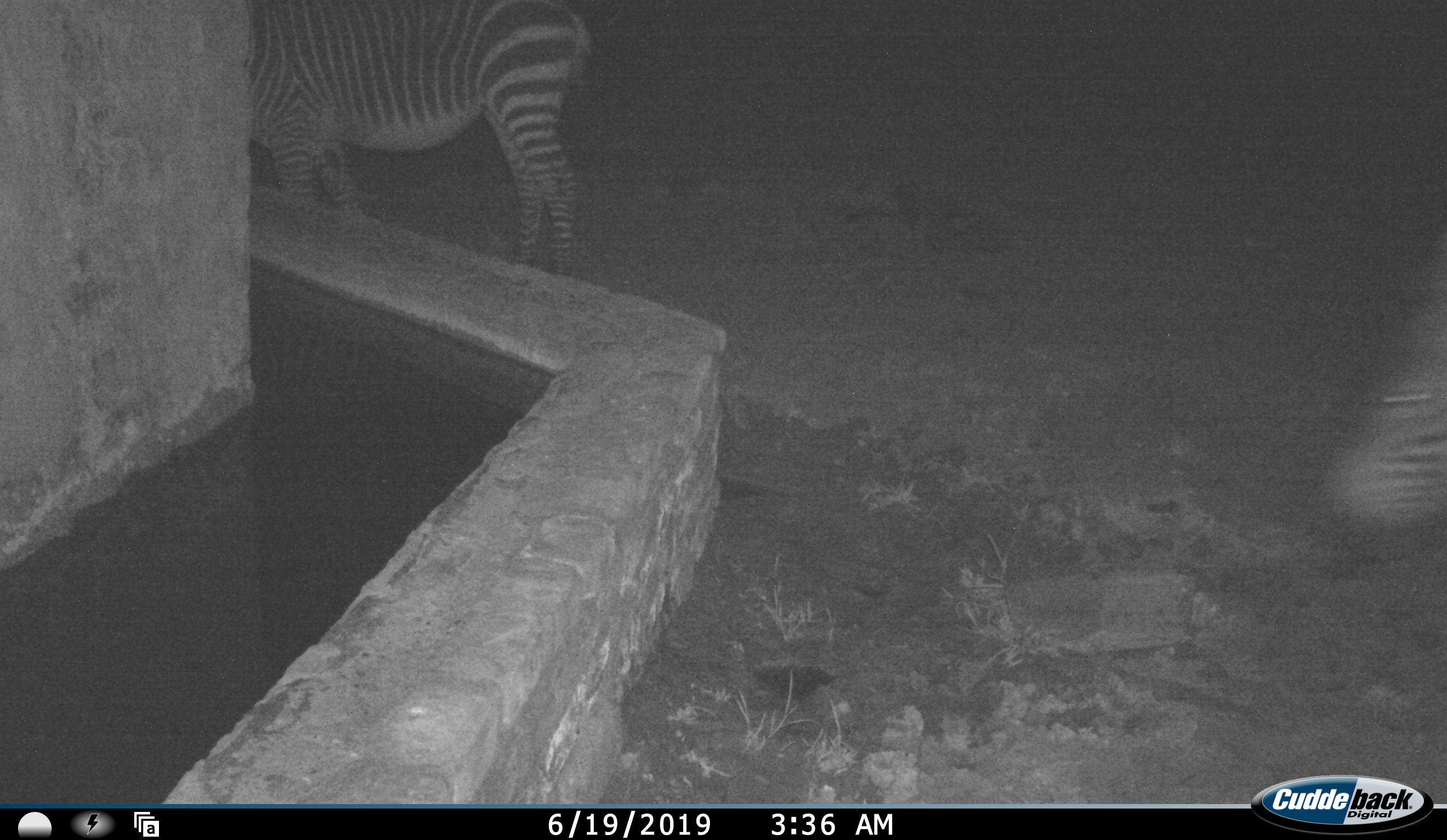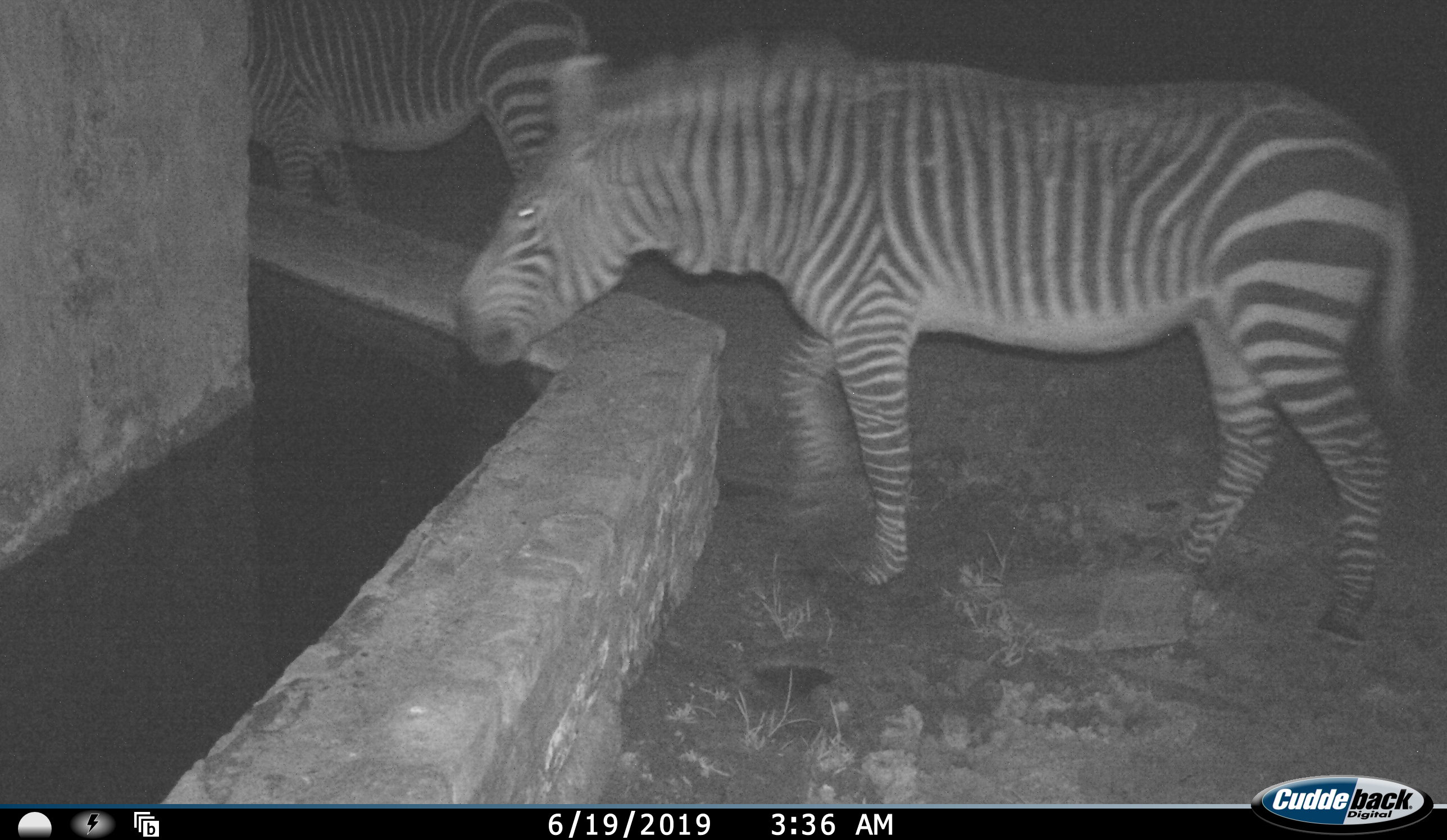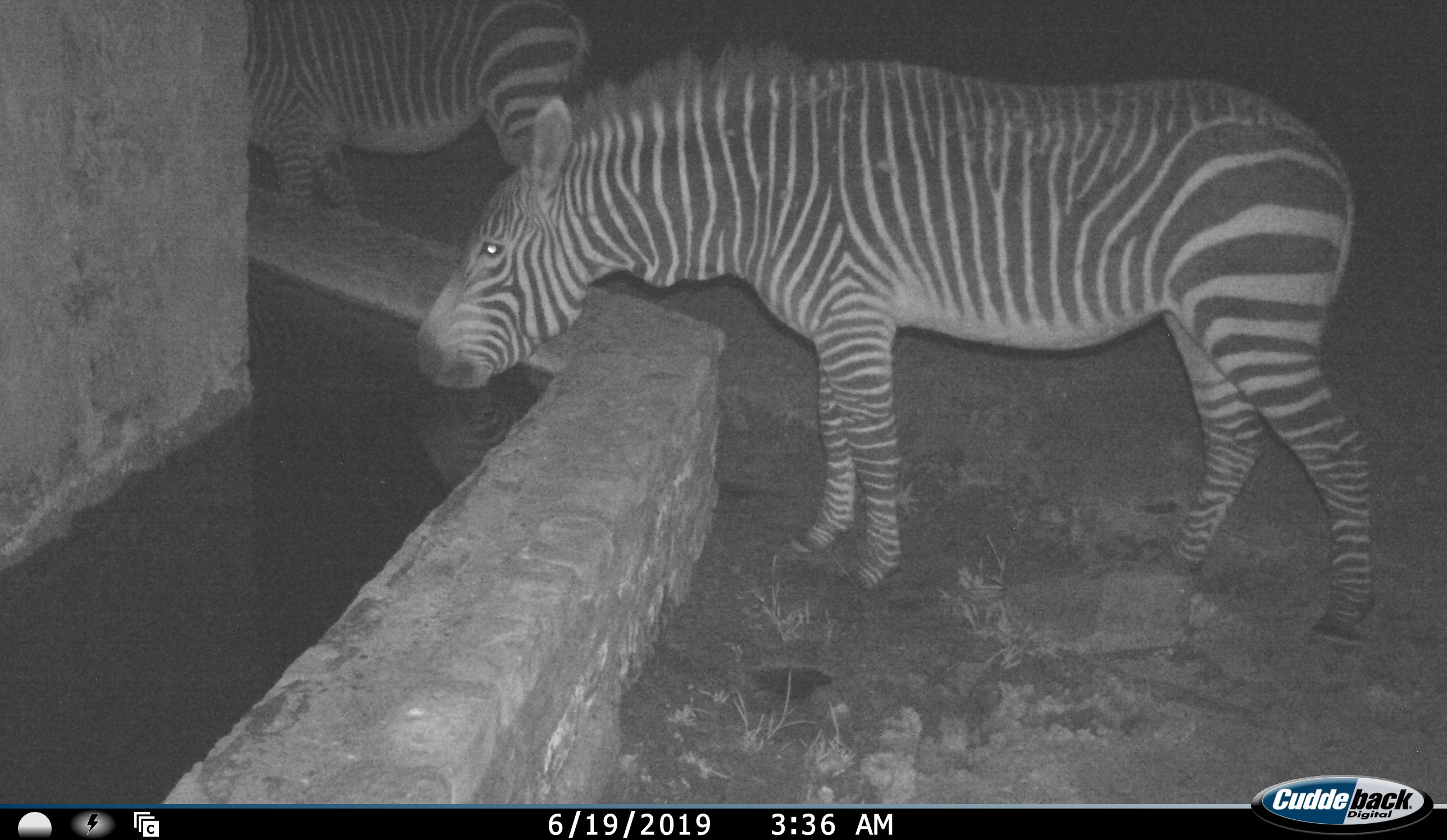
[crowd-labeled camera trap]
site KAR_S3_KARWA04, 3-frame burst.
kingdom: Animalia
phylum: Chordata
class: Mammalia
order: Perissodactyla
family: Equidae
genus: Equus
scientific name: Equus zebra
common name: mountain zebra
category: zebramountain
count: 2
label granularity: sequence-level